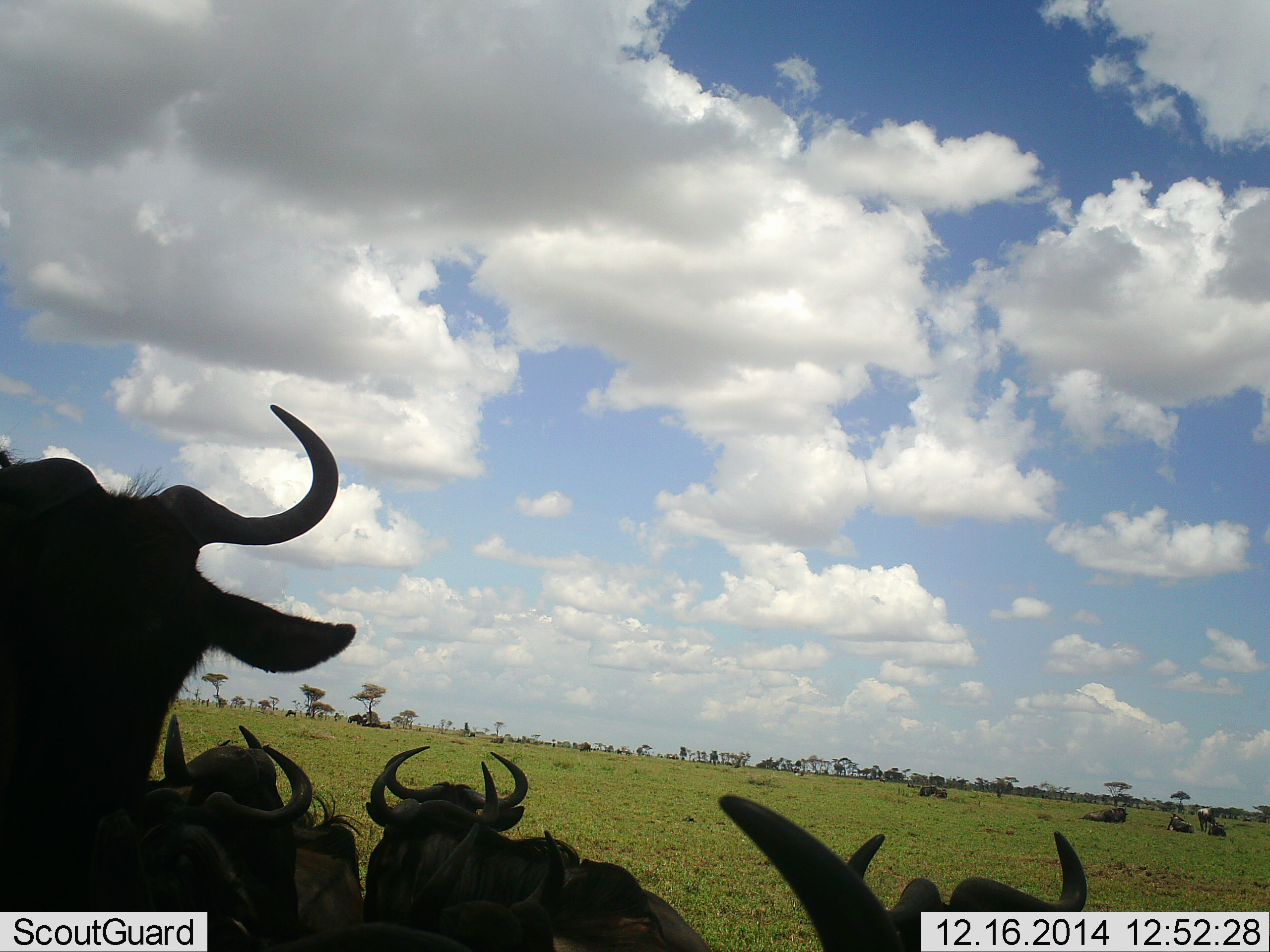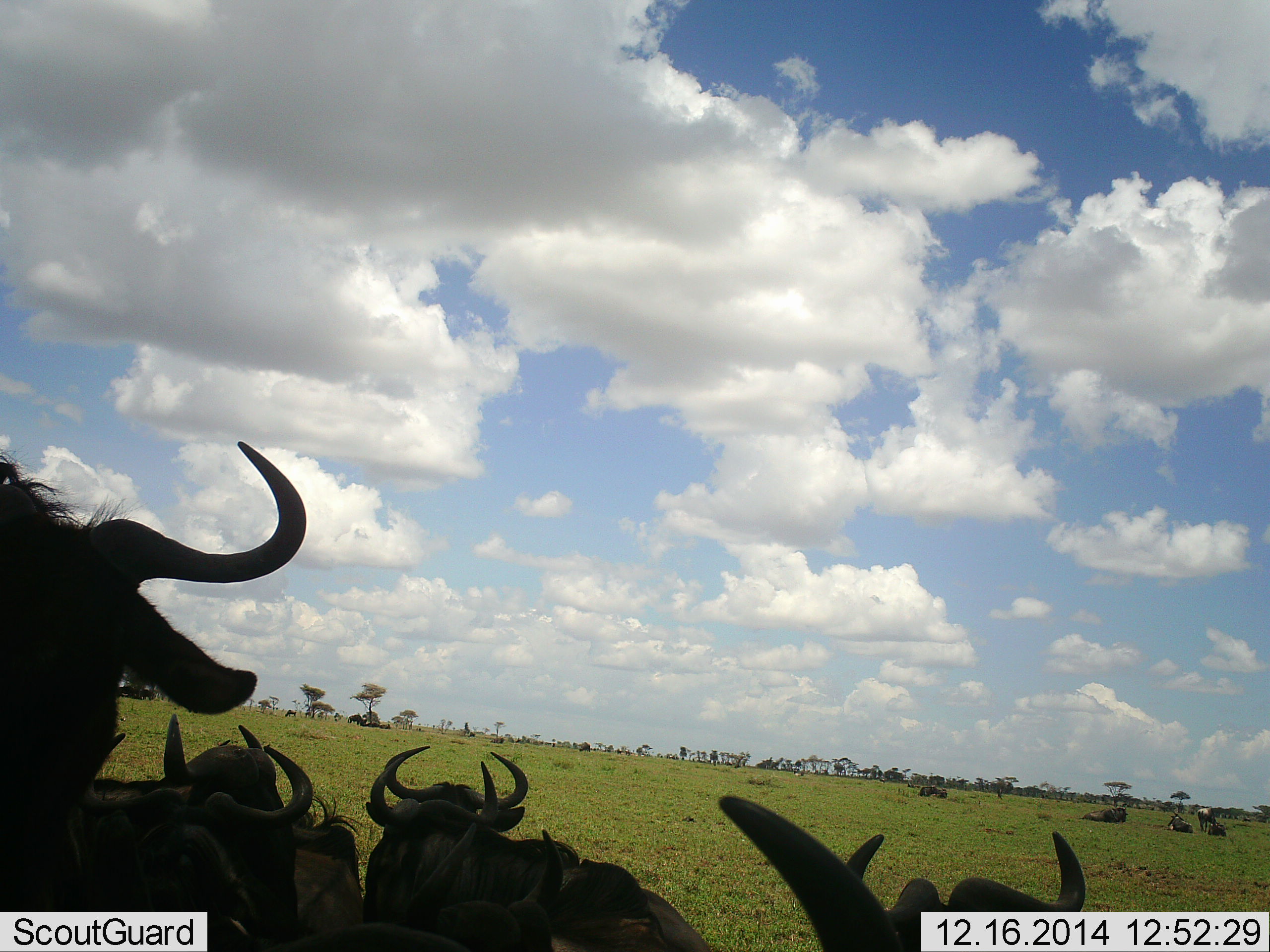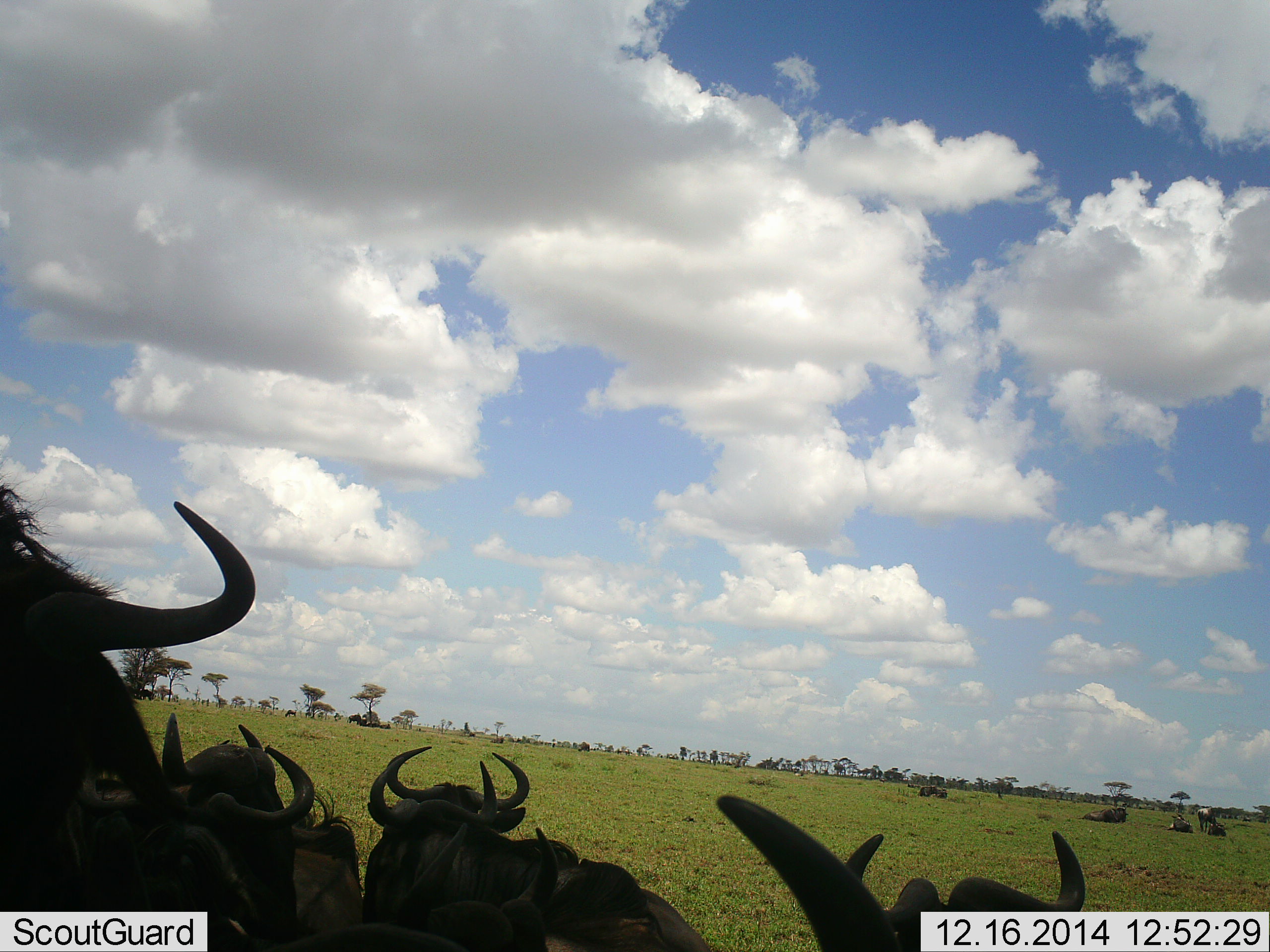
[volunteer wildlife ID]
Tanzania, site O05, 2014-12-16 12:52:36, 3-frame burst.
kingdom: Animalia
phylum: Chordata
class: Mammalia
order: Artiodactyla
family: Bovidae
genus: Connochaetes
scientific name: Connochaetes taurinus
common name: blue wildebeest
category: wildebeest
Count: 11-50.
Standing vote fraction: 60%.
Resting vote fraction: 90%.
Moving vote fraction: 20%.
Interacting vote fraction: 0%.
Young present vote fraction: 0%.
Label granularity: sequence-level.